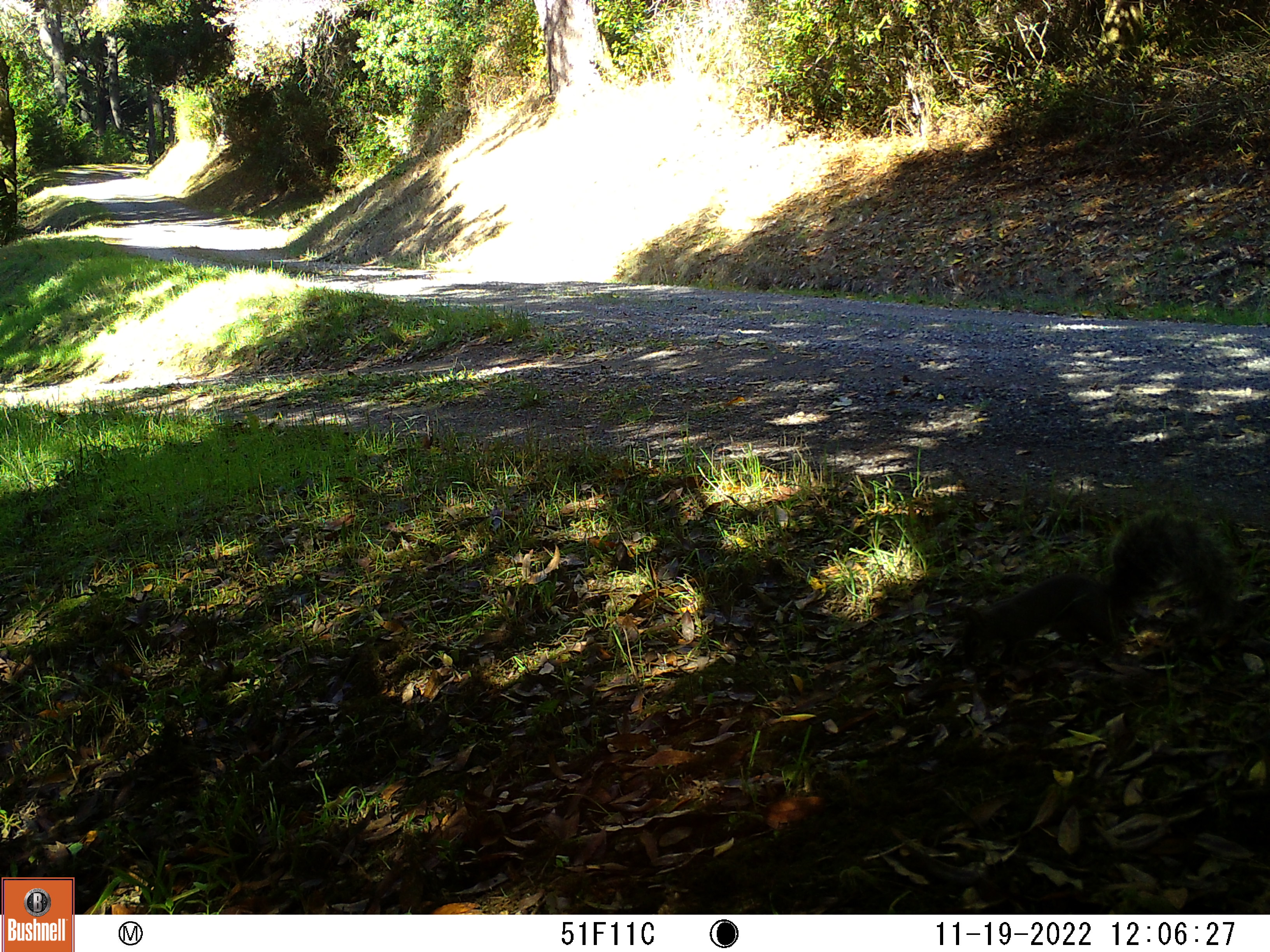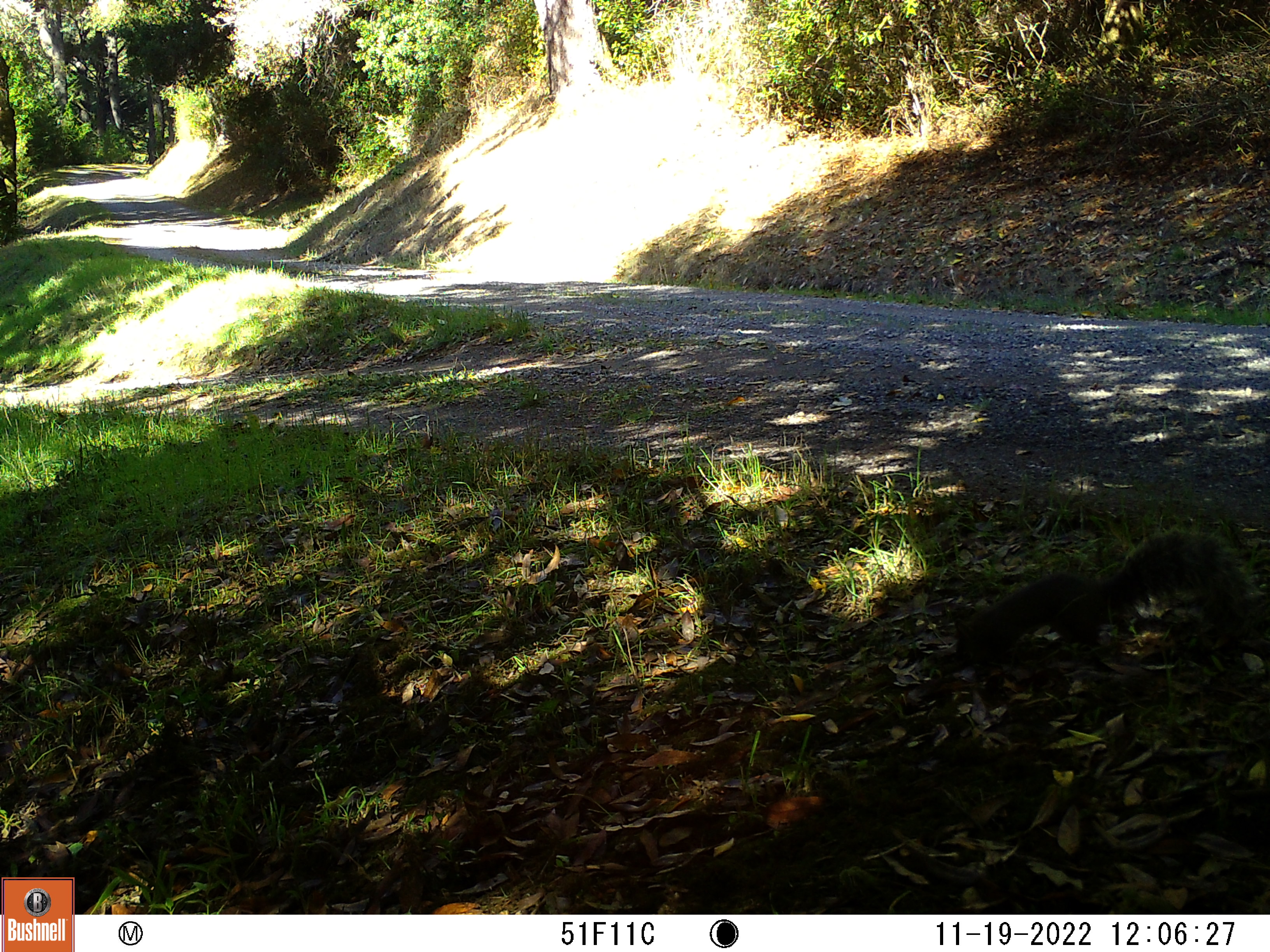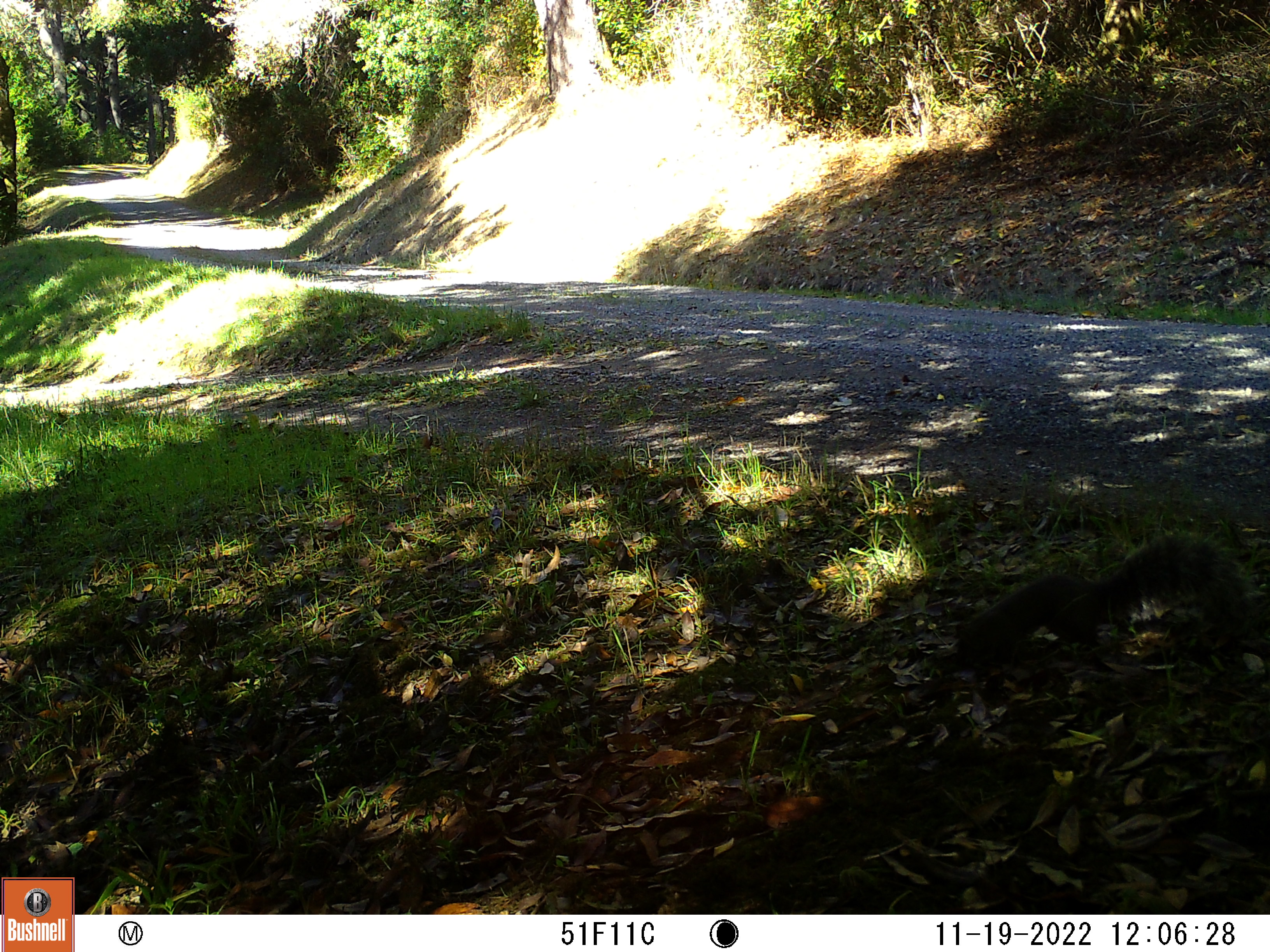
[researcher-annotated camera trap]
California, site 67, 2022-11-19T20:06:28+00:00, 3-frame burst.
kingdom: Animalia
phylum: Chordata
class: Mammalia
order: Rodentia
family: Sciuridae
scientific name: Sciuridae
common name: squirrel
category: unknown squirrel